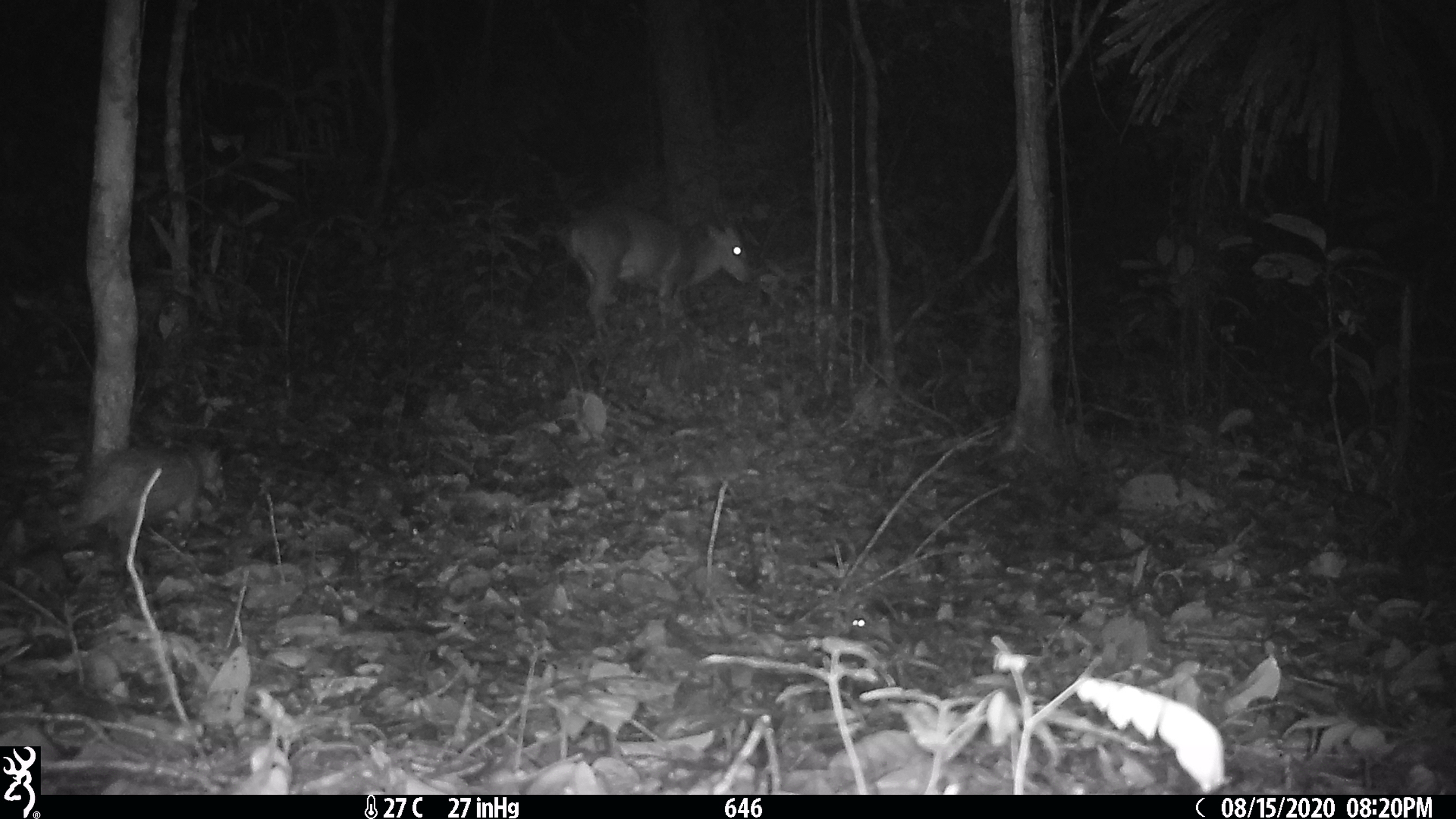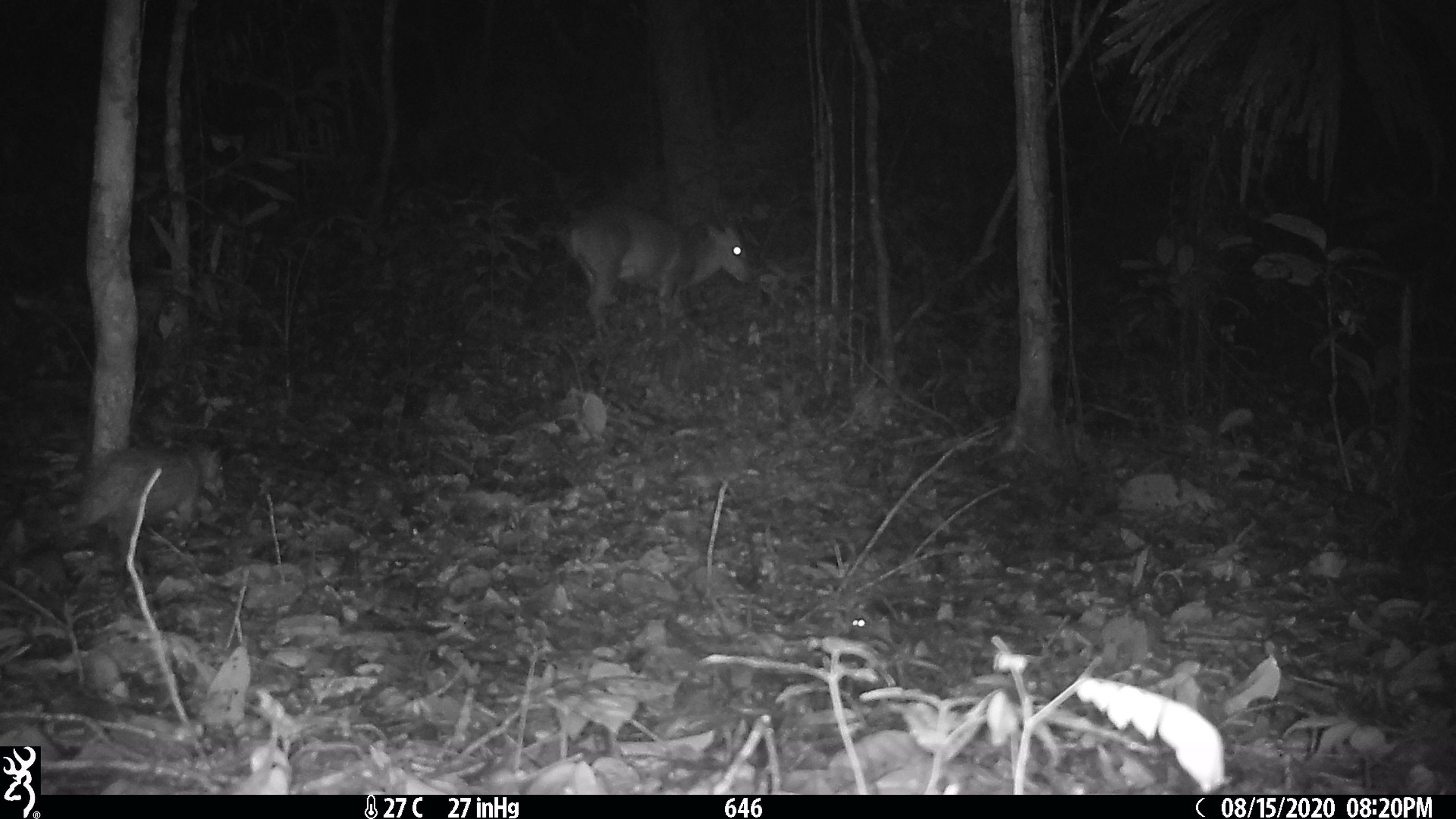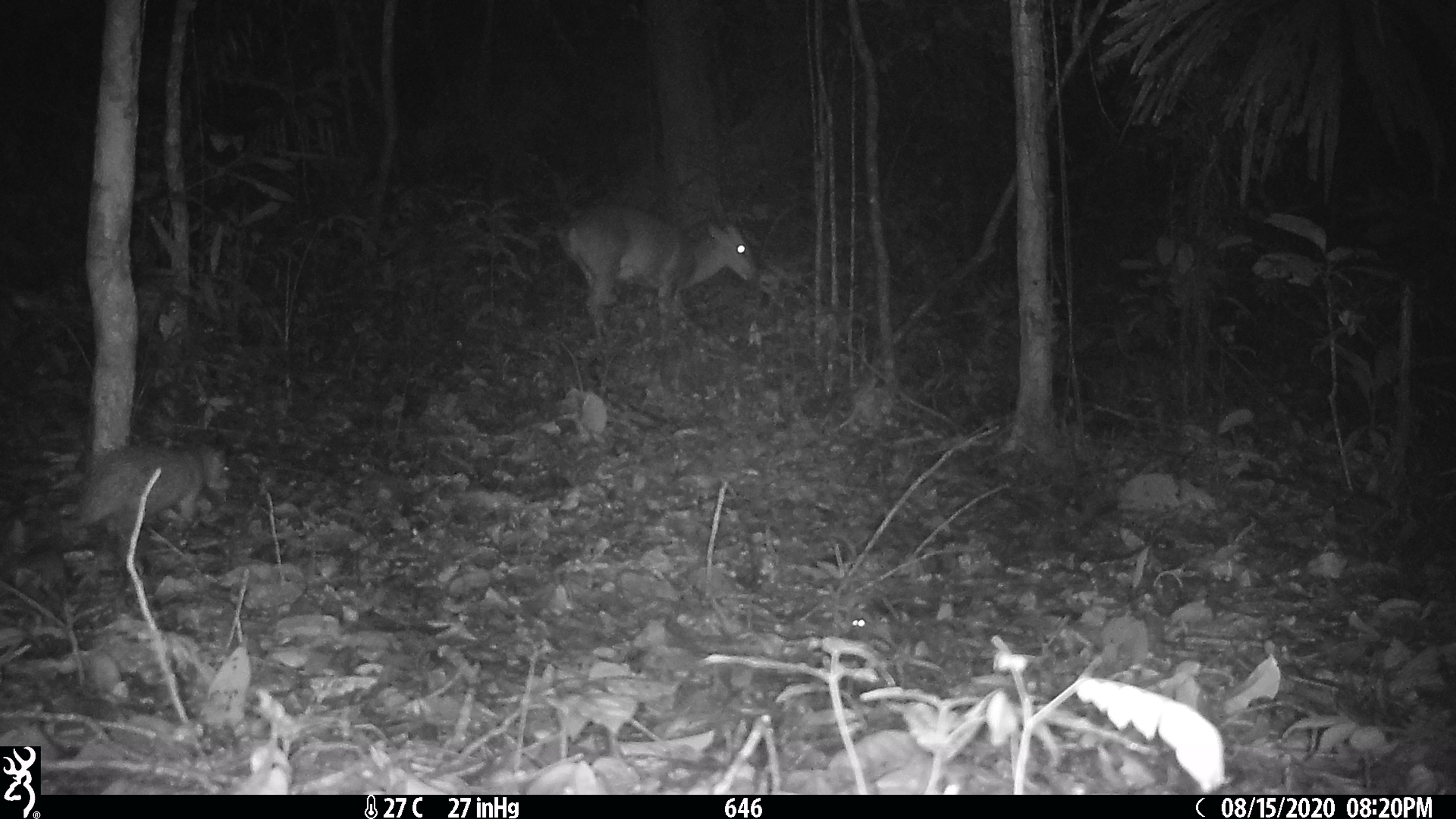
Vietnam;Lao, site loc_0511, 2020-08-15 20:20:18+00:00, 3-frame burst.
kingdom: Animalia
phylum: Chordata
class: Mammalia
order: Rodentia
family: Hystricidae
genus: Atherurus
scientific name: Atherurus macrourus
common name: asiatic brush-tailed porcupine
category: asiatic brush tailed porcupine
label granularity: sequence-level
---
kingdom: Animalia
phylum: Chordata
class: Mammalia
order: Artiodactyla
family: Cervidae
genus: Muntiacus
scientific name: Muntiacus vuquangensis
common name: large-antlered muntjac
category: large antlered muntjac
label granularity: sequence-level